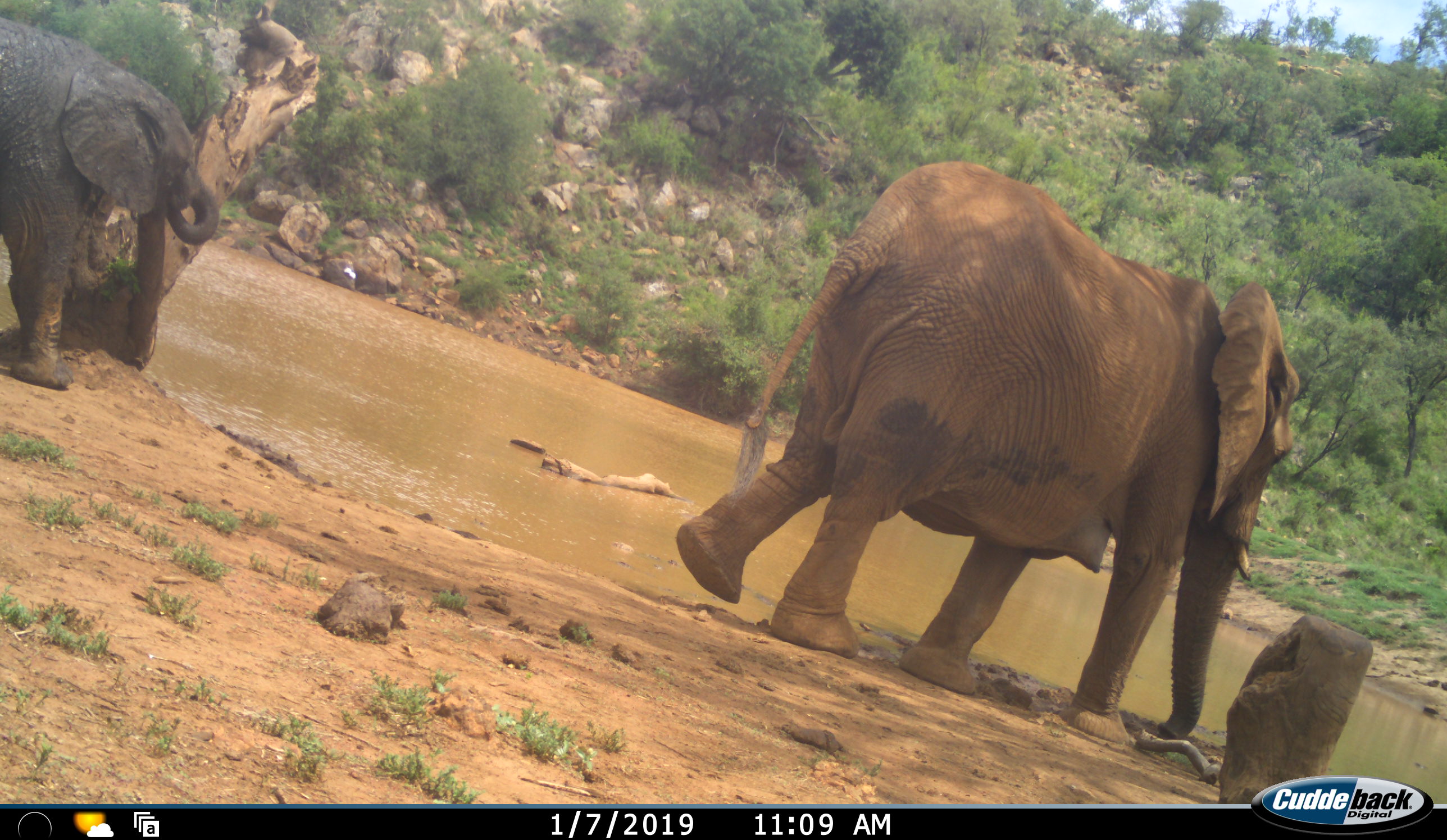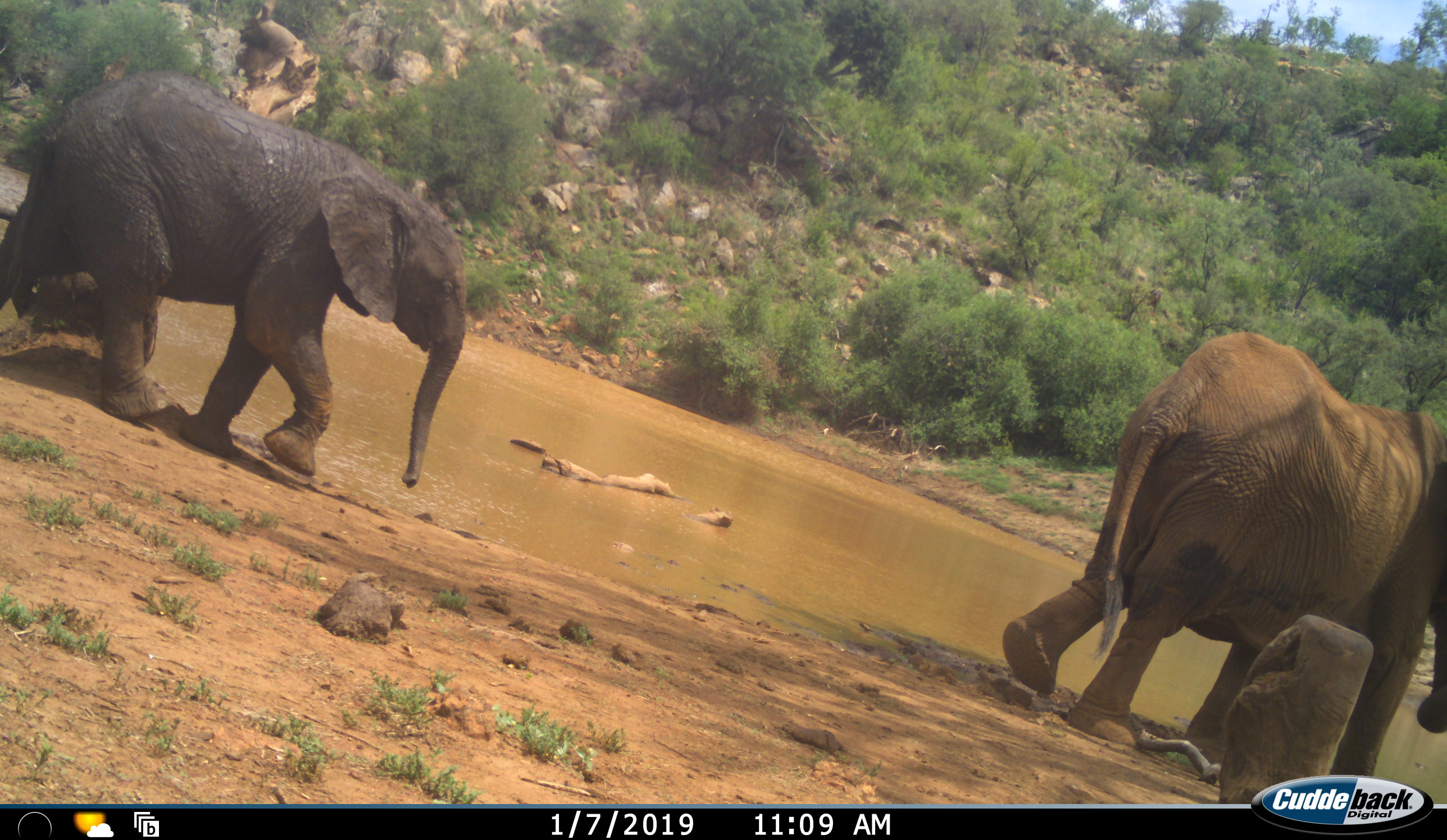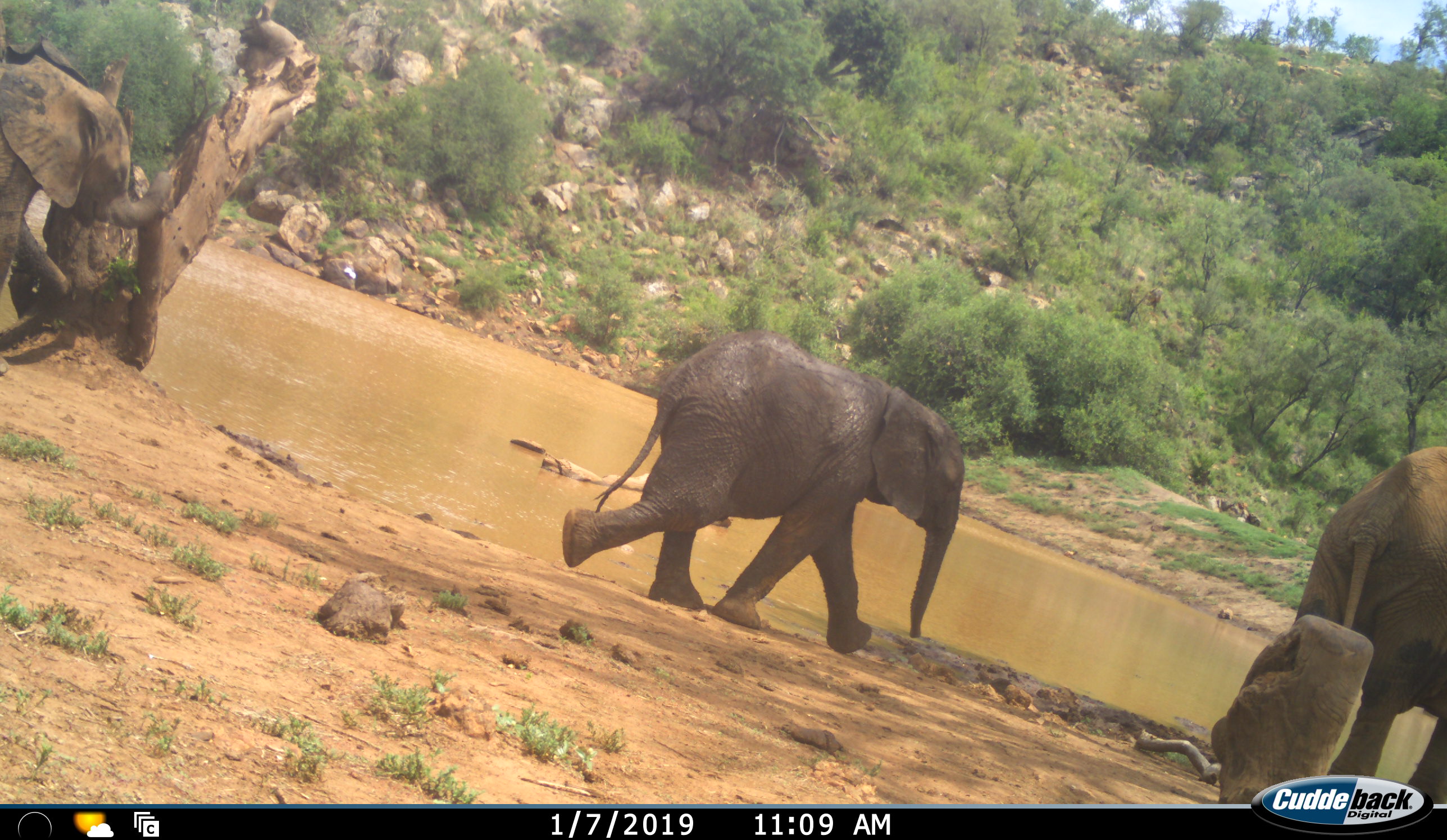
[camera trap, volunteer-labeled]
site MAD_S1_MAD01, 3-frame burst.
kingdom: Animalia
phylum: Chordata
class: Mammalia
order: Proboscidea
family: Elephantidae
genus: Loxodonta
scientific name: Loxodonta africana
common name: african bush elephant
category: elephant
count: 3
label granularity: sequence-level